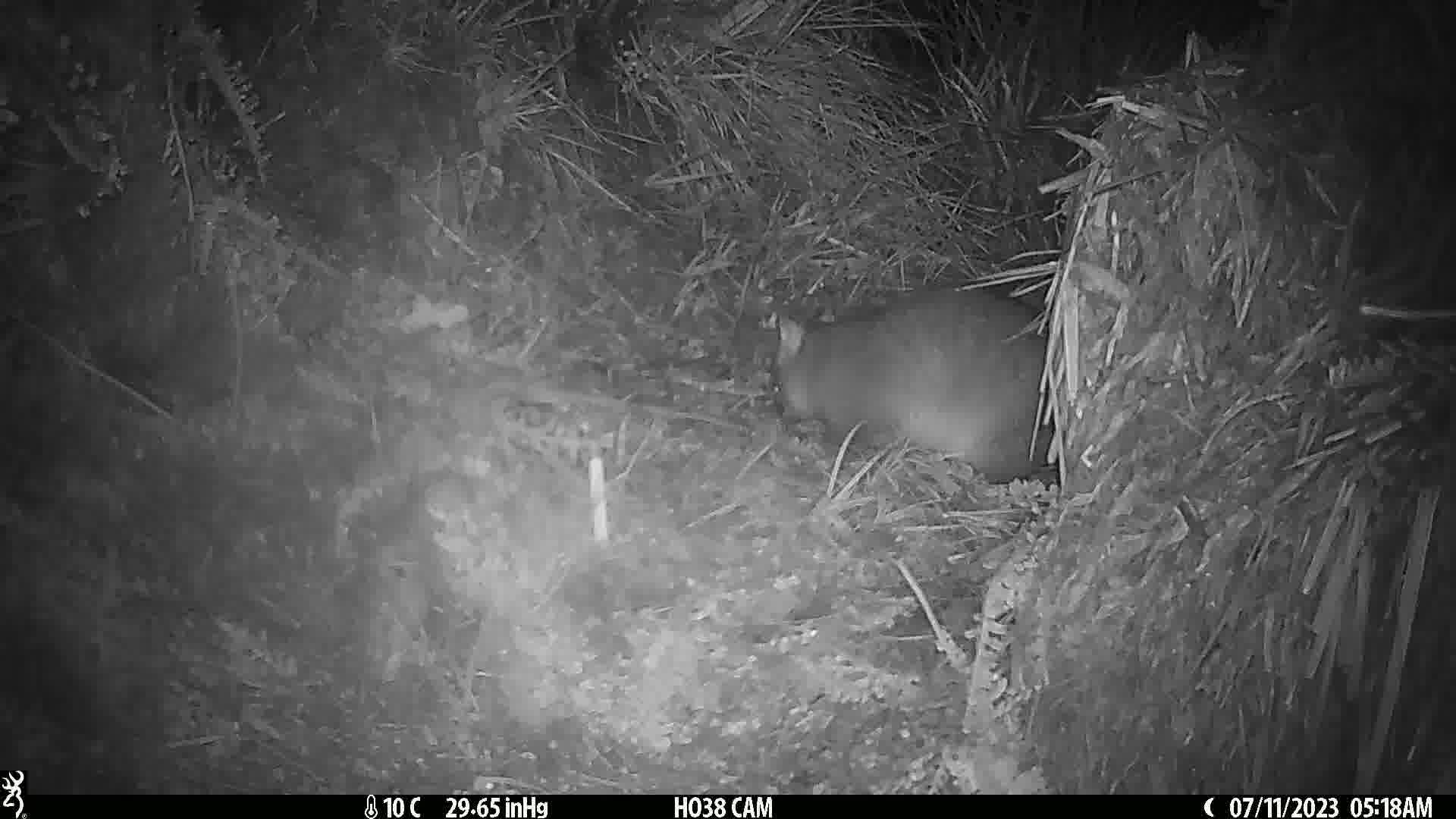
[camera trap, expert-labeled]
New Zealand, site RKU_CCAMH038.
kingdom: Animalia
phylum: Chordata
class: Mammalia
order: Diprotodontia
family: Phalangeridae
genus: Trichosurus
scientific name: Trichosurus vulpecula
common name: common brushtail possum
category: possum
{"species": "possum (common brushtail possum) (Trichosurus vulpecula)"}